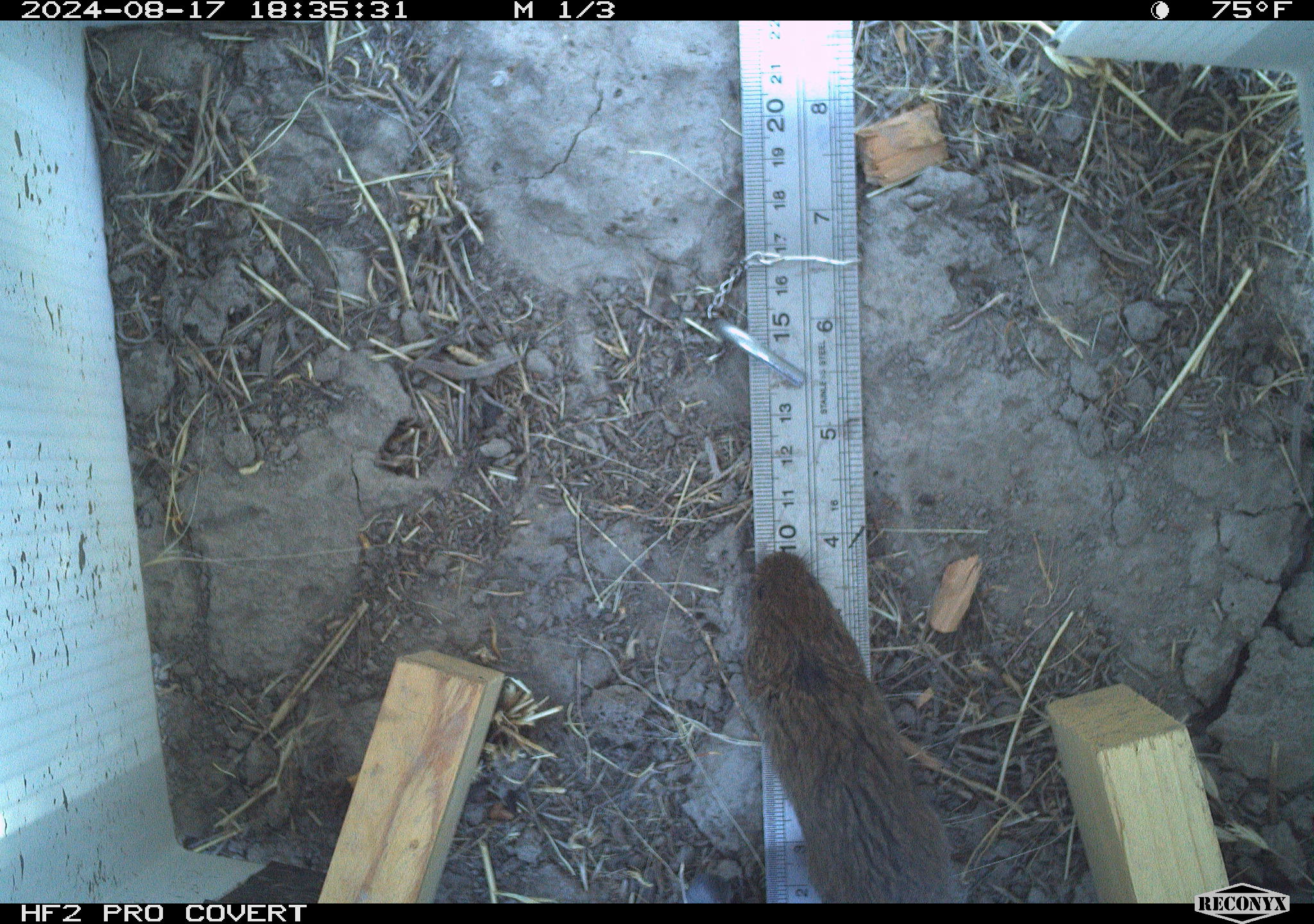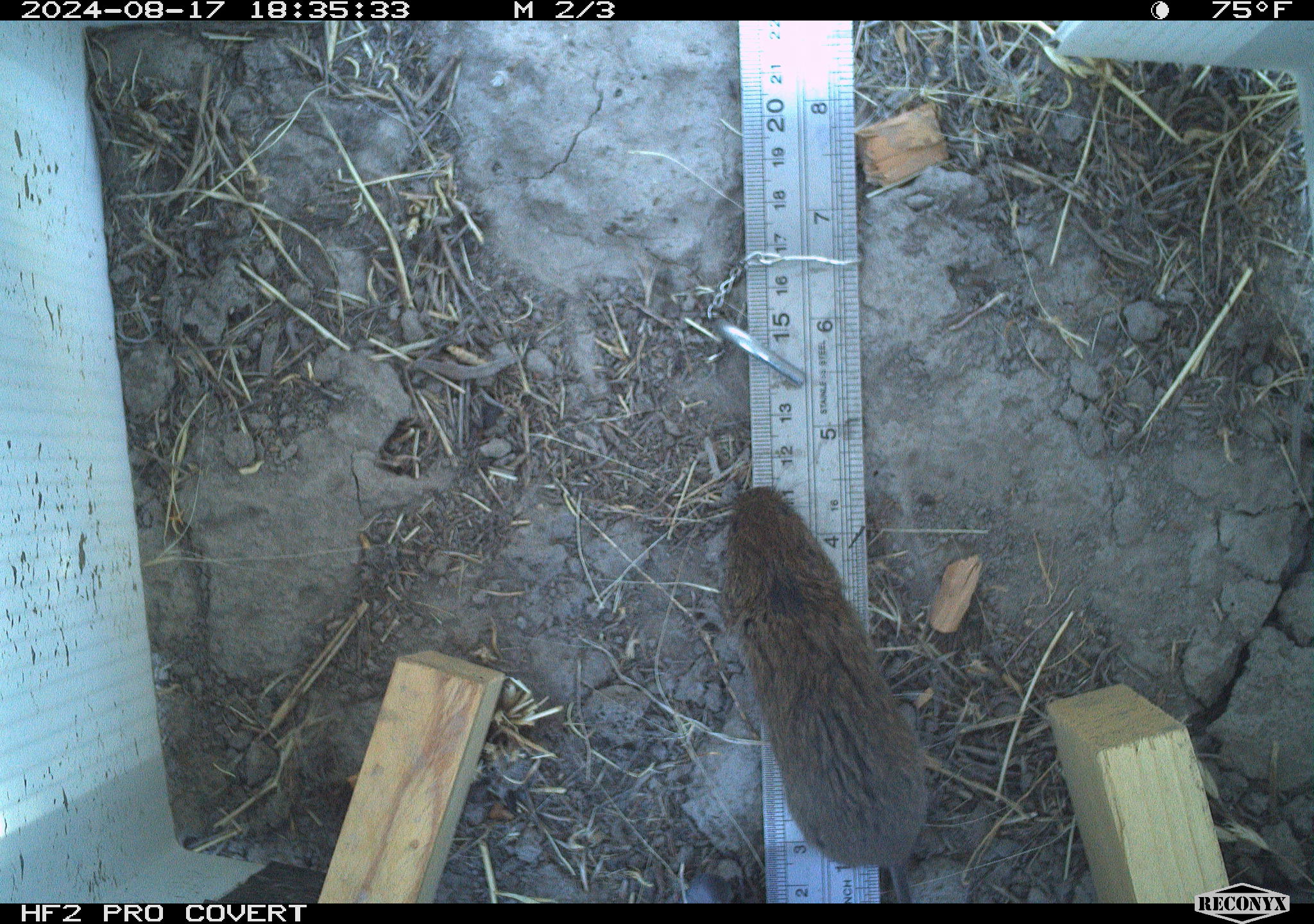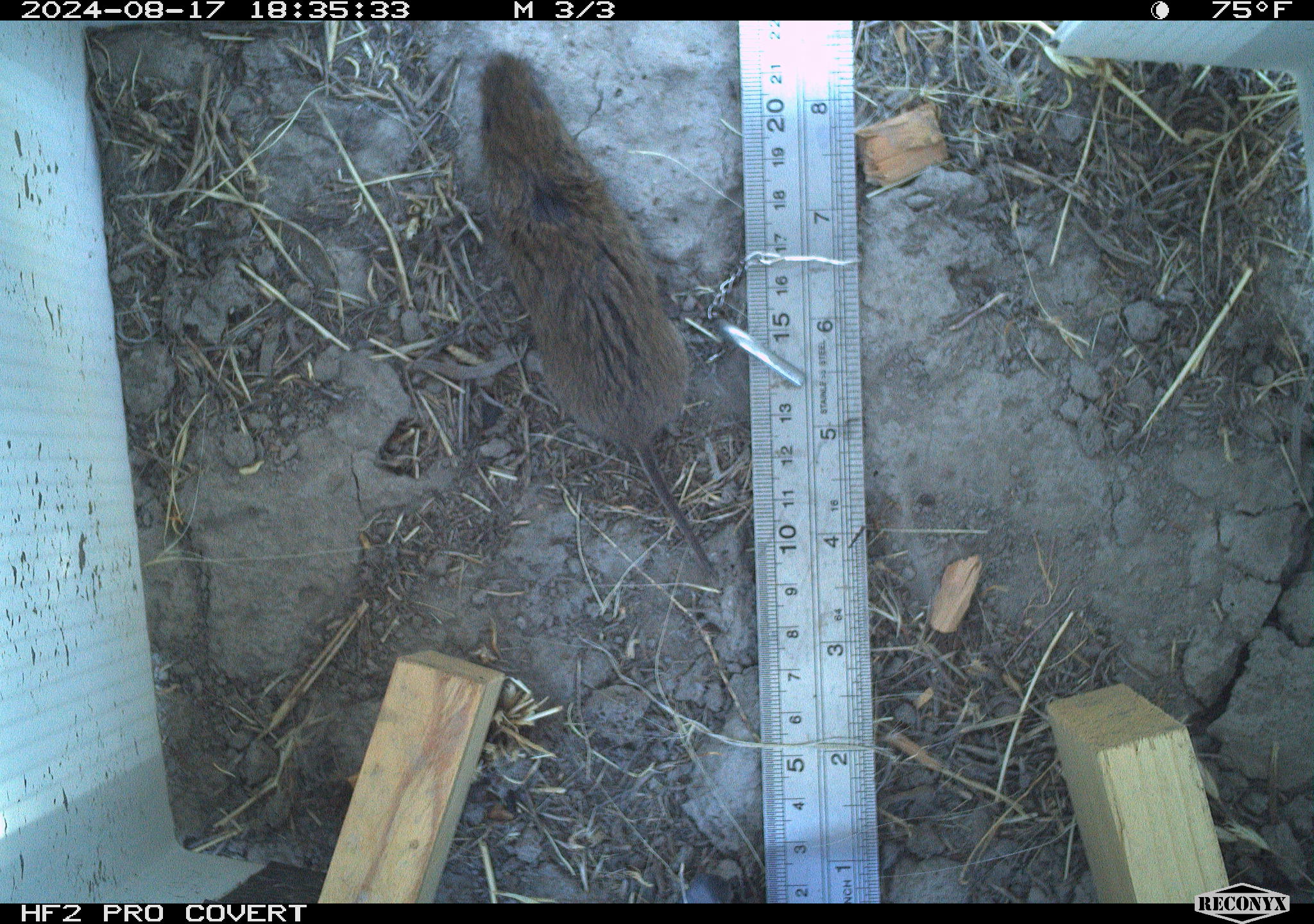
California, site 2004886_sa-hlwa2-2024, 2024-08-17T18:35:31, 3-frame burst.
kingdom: Animalia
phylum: Chordata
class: Mammalia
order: Rodentia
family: Cricetidae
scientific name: Arvicolinae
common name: voles, lemmings, and muskrats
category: arvicolinae subfamily